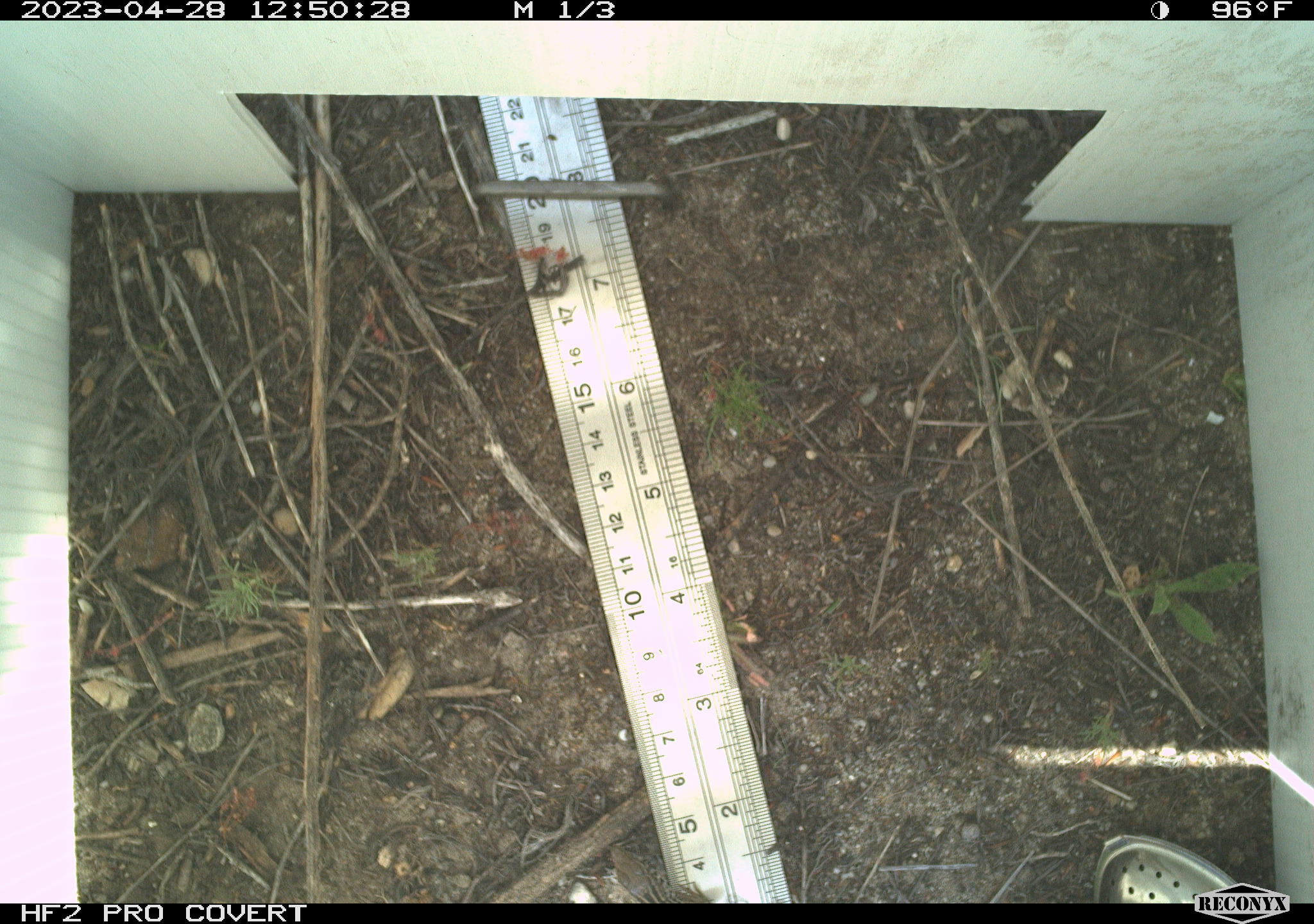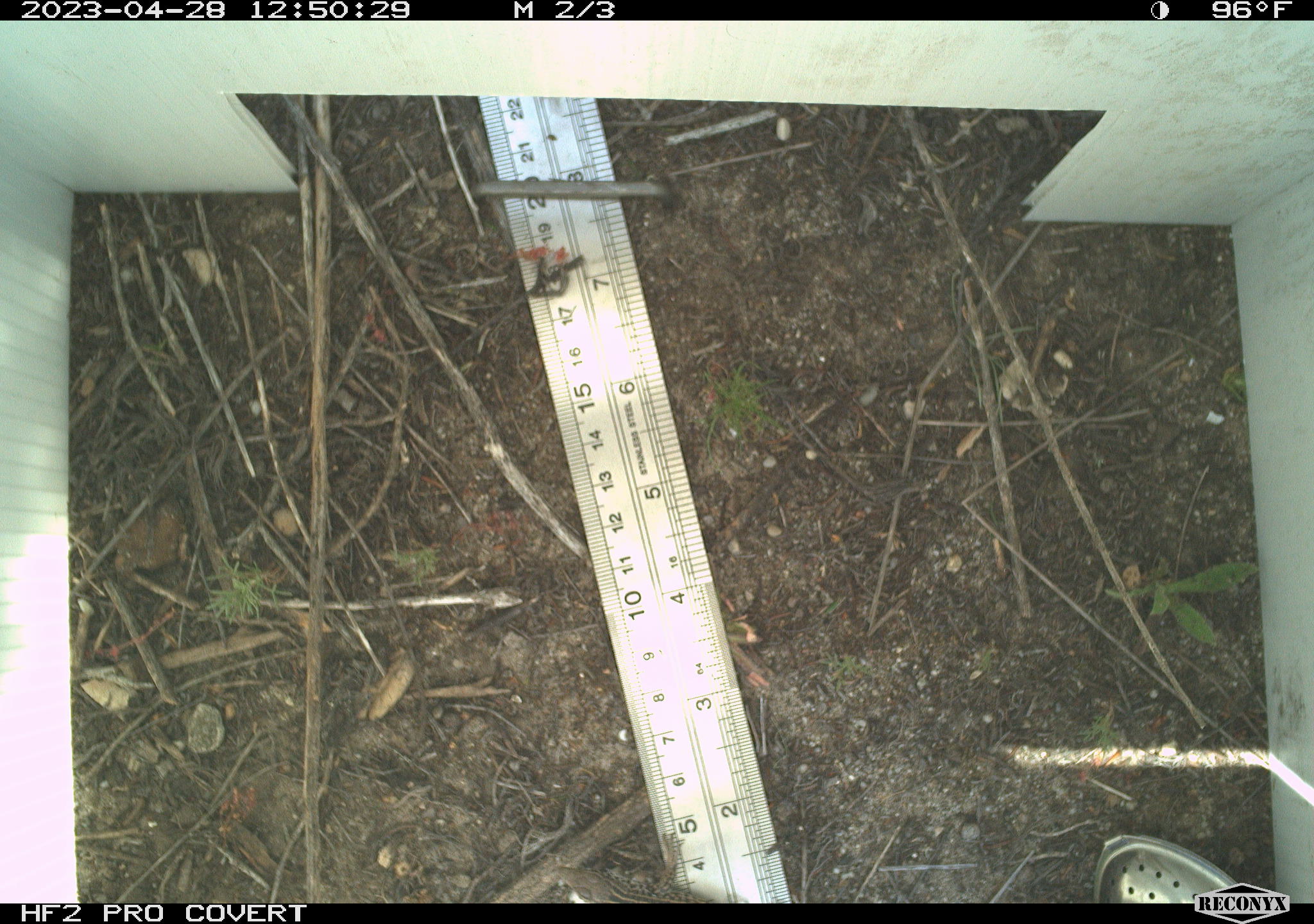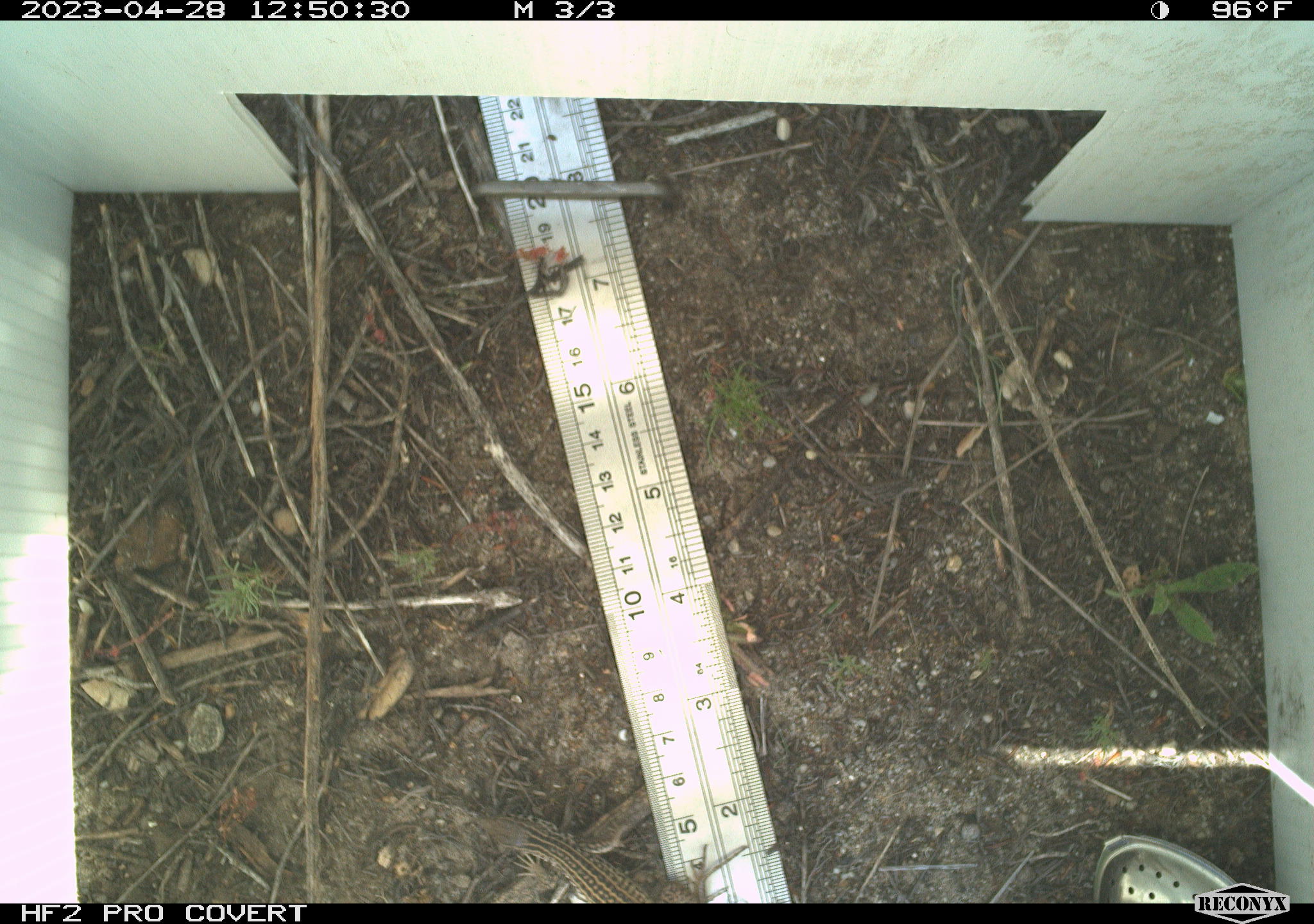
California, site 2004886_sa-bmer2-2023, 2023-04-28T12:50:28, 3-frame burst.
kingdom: Animalia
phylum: Chordata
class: Reptilia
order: Squamata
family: Teiidae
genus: Aspidoscelis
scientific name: Aspidoscelis tigris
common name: western whiptail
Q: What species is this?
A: Western whiptail (Aspidoscelis tigris).